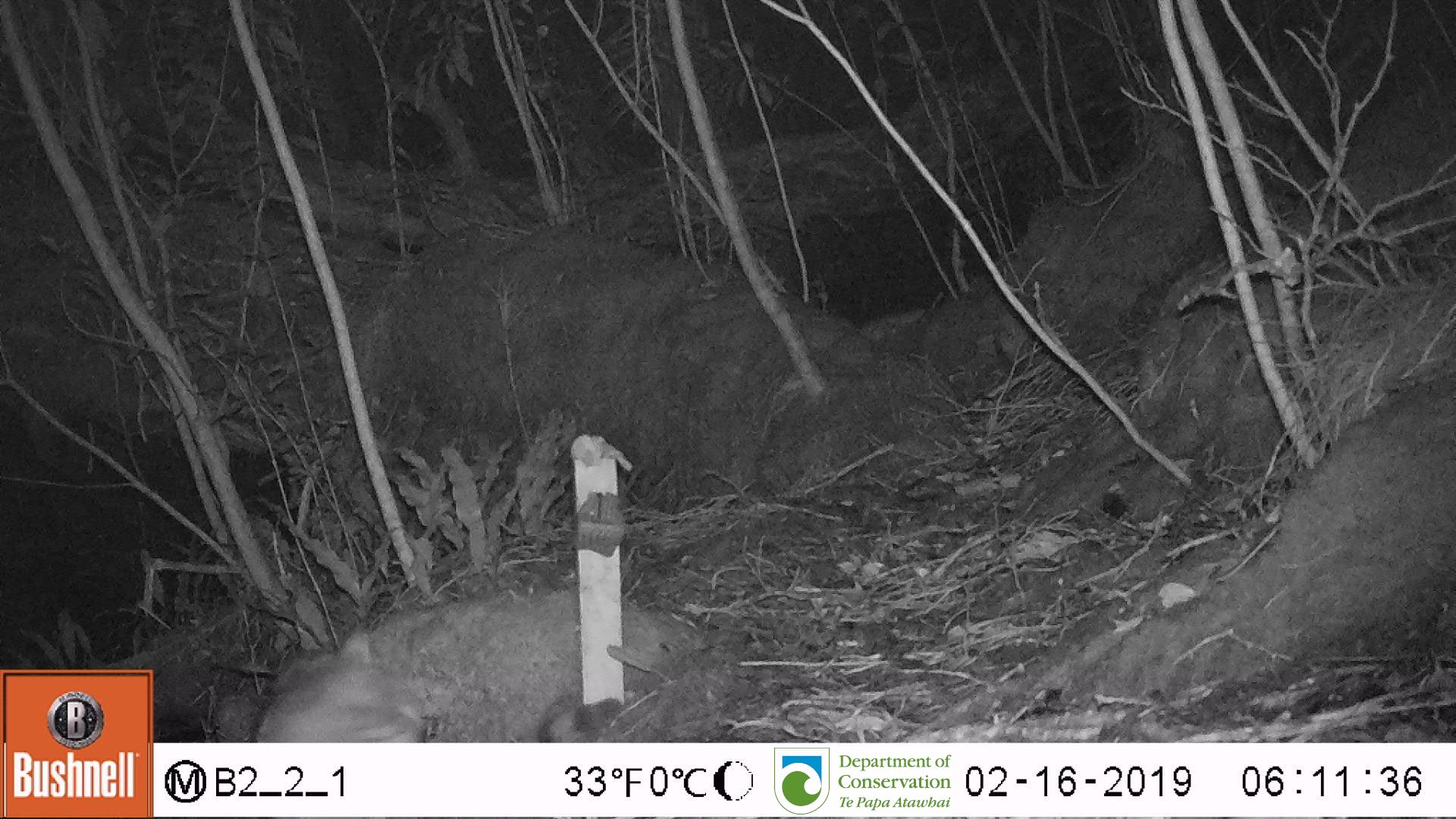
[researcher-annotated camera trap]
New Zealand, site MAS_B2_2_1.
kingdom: Animalia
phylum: Chordata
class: Mammalia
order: Carnivora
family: Felidae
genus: Felis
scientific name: Felis catus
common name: domestic cat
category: cat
Cat (domestic cat) (Felis catus).